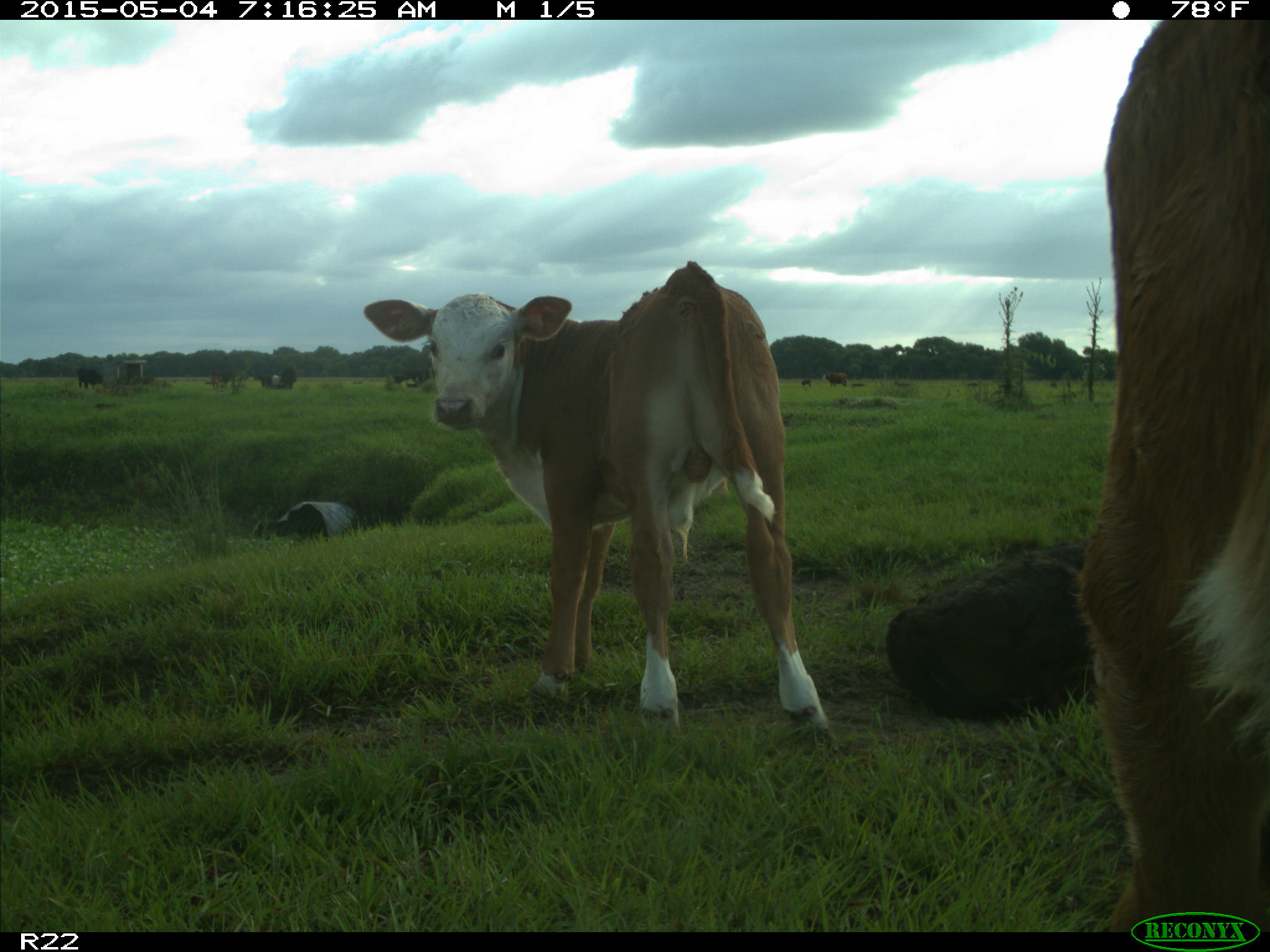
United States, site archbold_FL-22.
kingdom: Animalia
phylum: Chordata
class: Mammalia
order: Artiodactyla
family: Bovidae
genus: Bos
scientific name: Bos taurus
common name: domestic cow